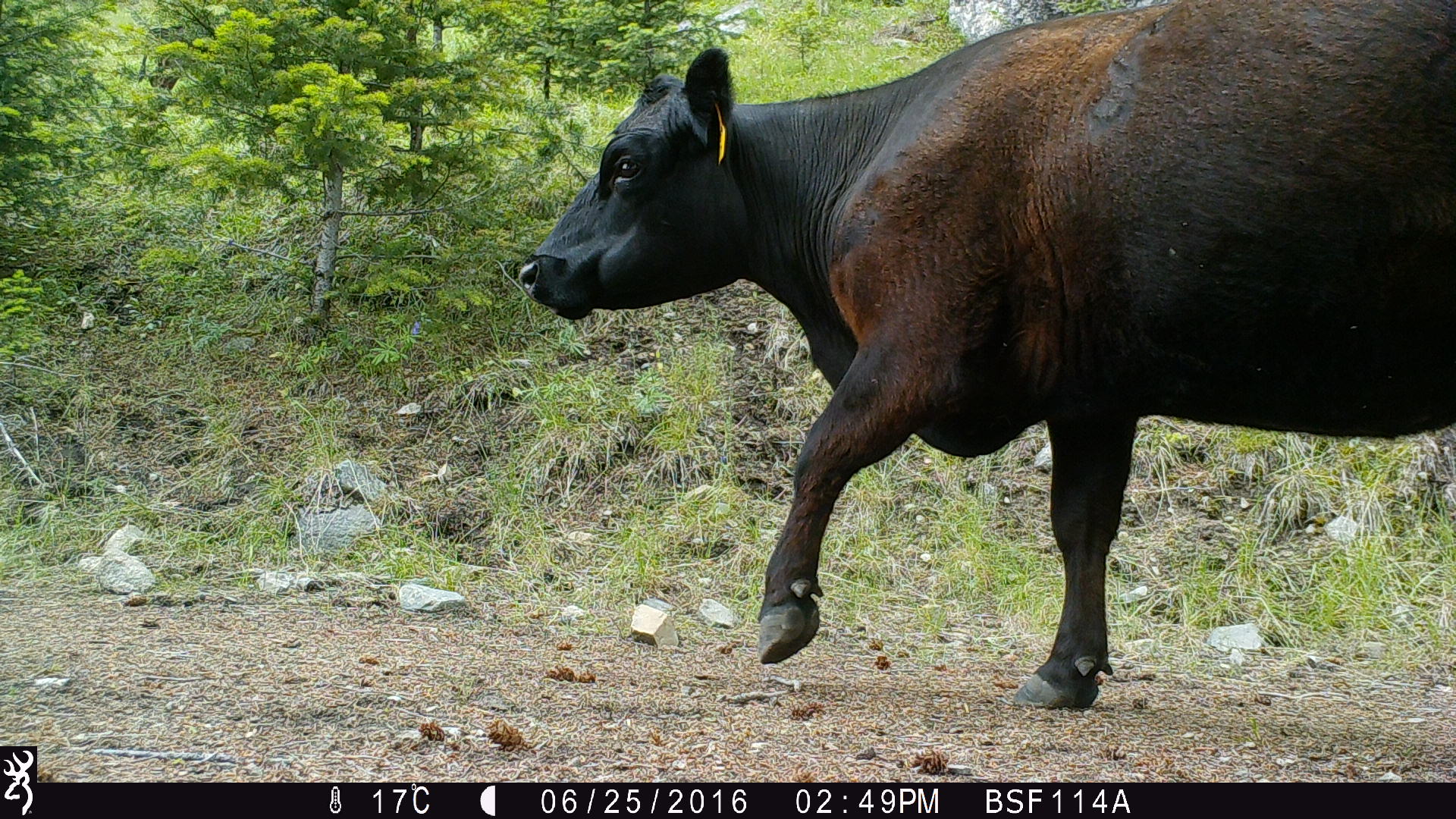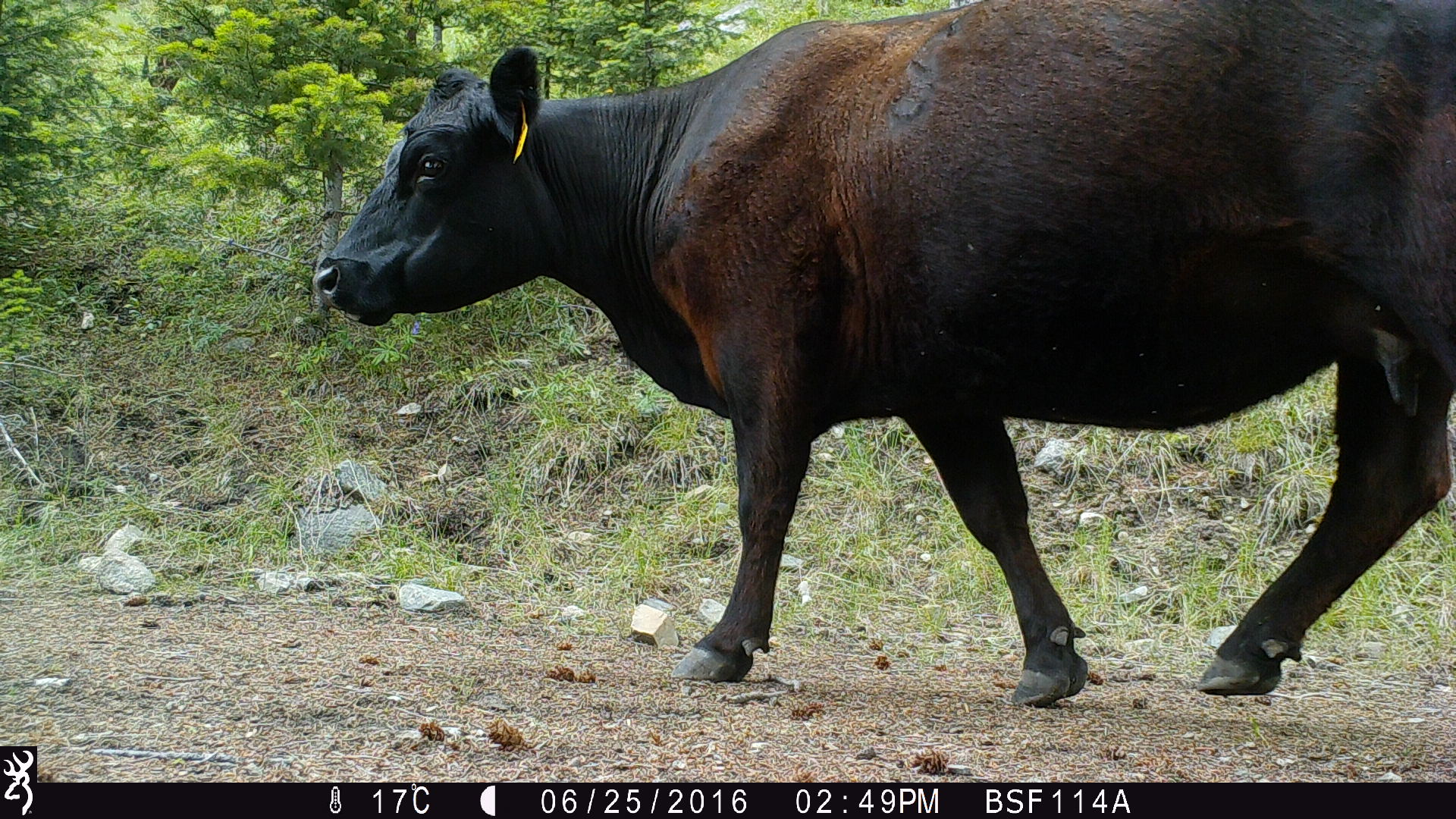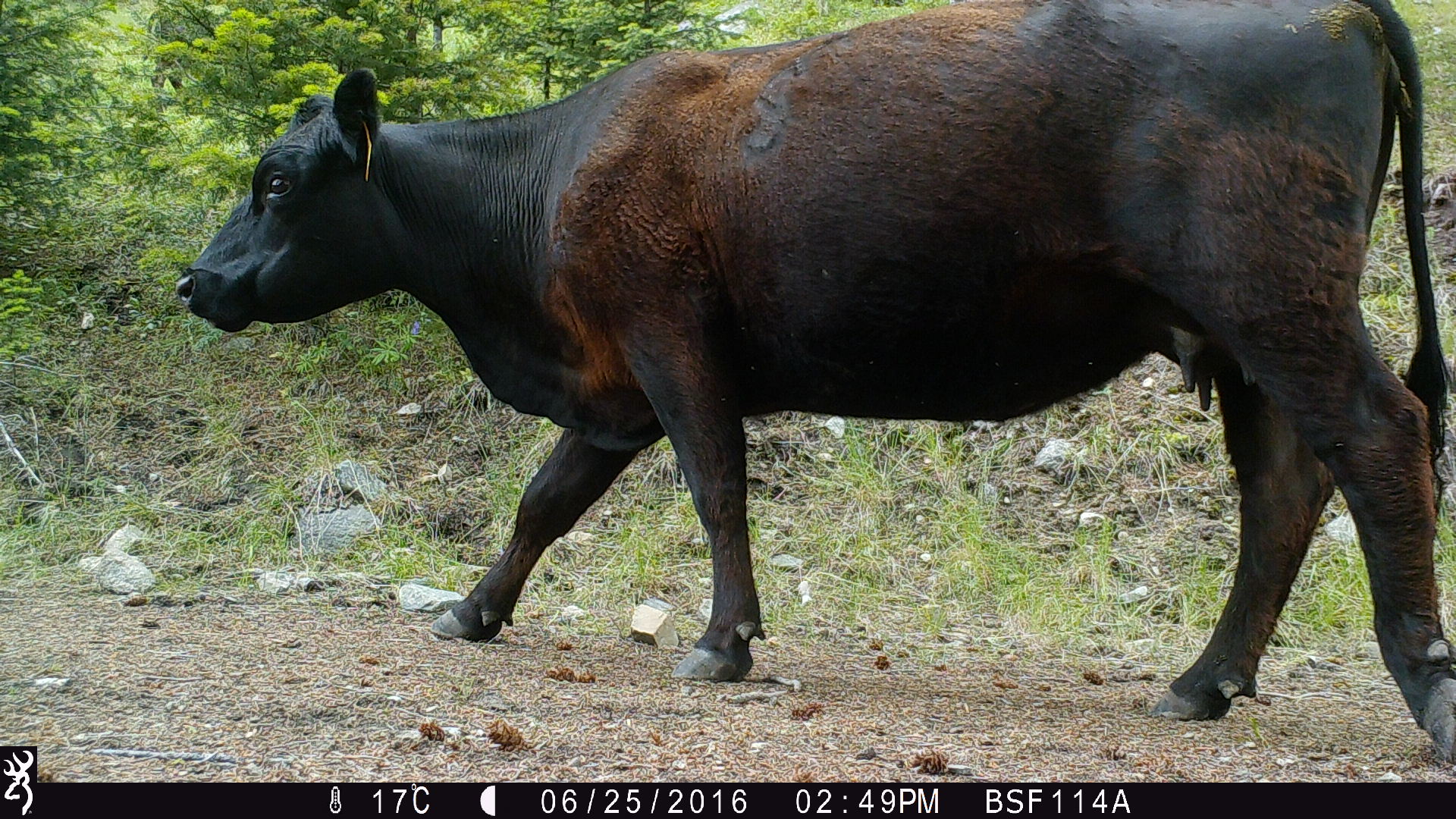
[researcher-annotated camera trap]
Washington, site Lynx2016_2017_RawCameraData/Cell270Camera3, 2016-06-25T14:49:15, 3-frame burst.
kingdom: Animalia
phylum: Chordata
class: Mammalia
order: Artiodactyla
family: Bovidae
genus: Bos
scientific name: Bos taurus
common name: domestic cattle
Domestic cattle (Bos taurus). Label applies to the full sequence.